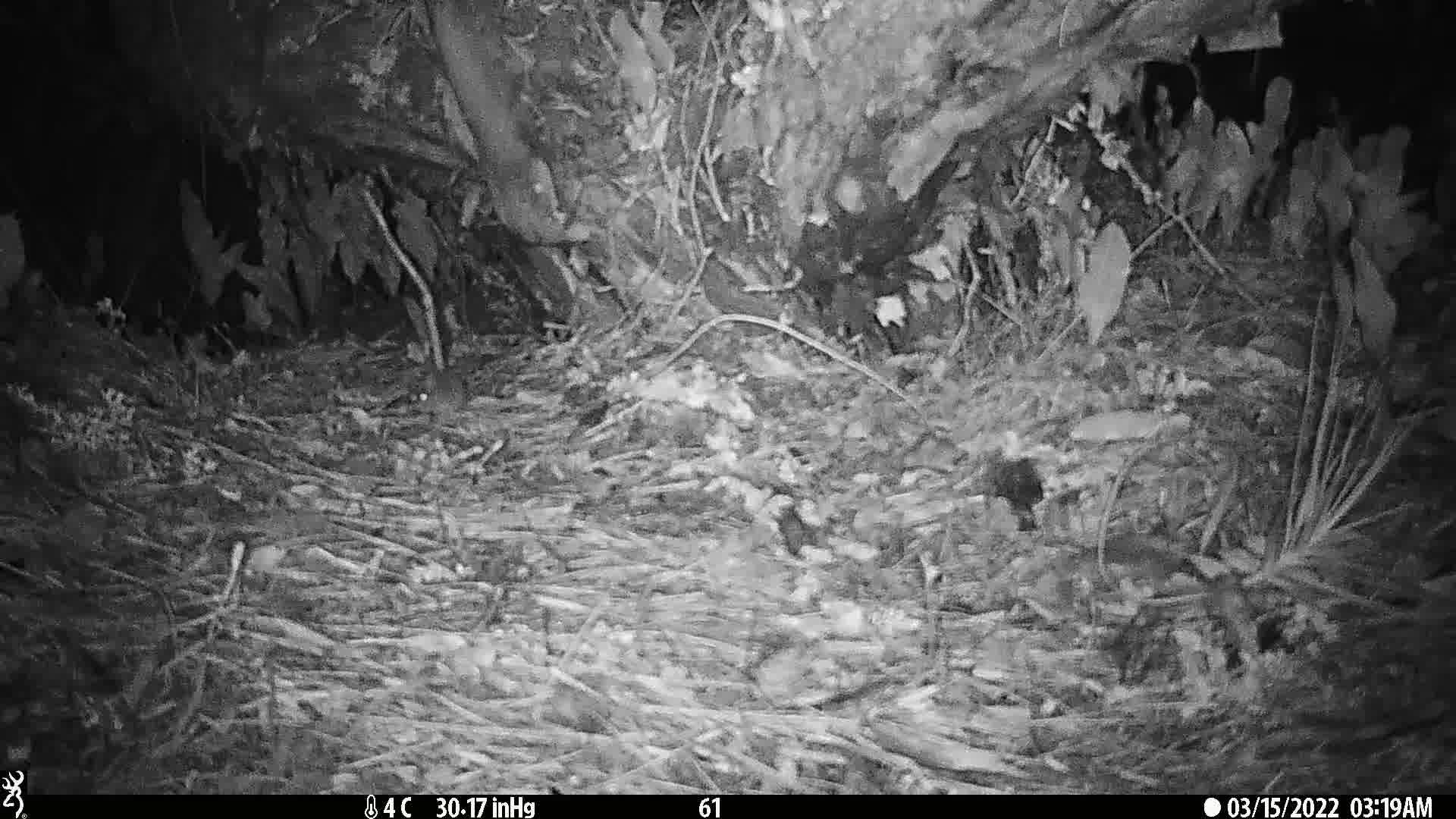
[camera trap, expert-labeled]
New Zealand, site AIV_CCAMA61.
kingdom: Animalia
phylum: Chordata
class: Mammalia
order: Rodentia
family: Muridae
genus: Mus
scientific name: Mus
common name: mouse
Mouse (Mus).